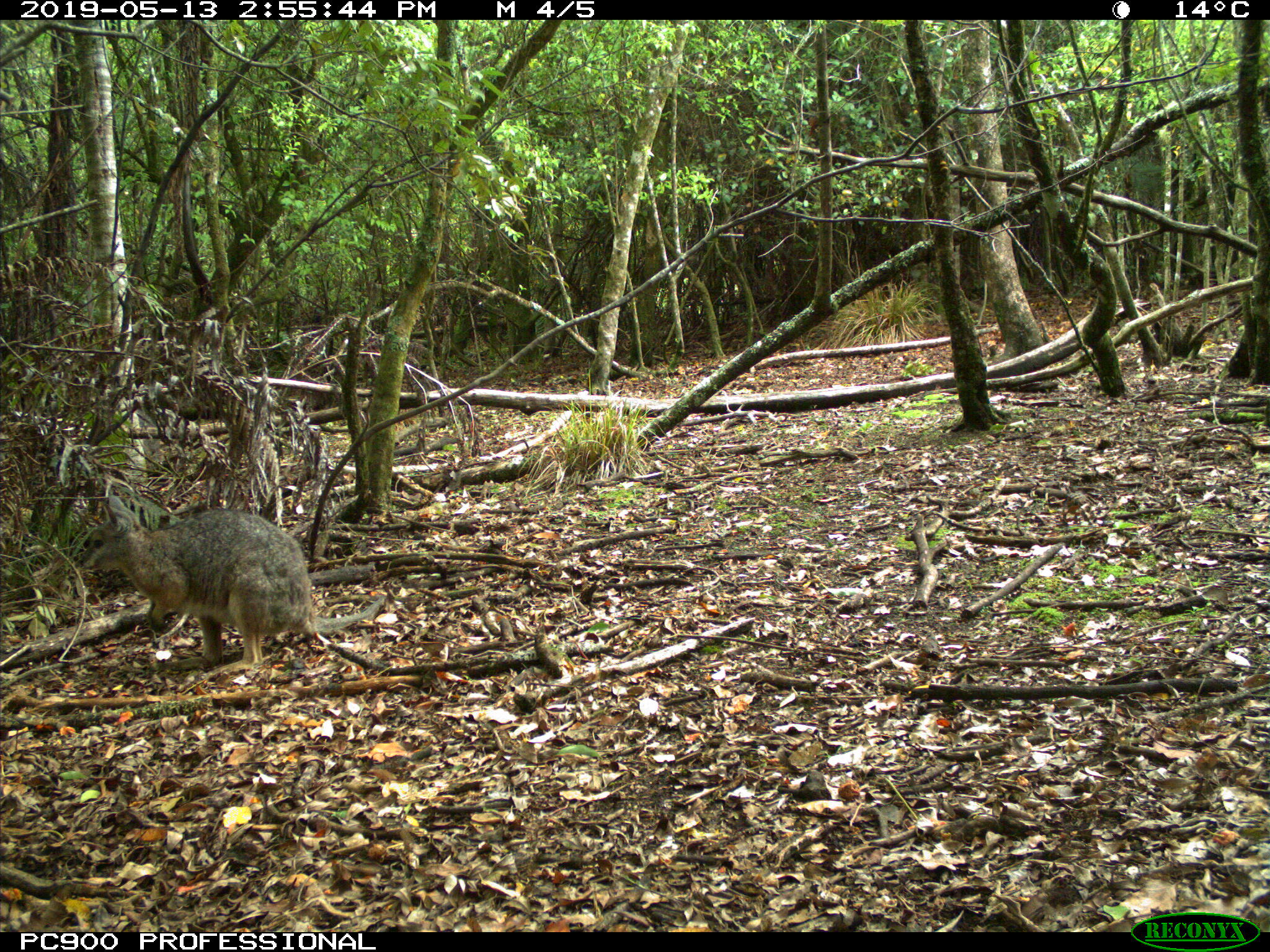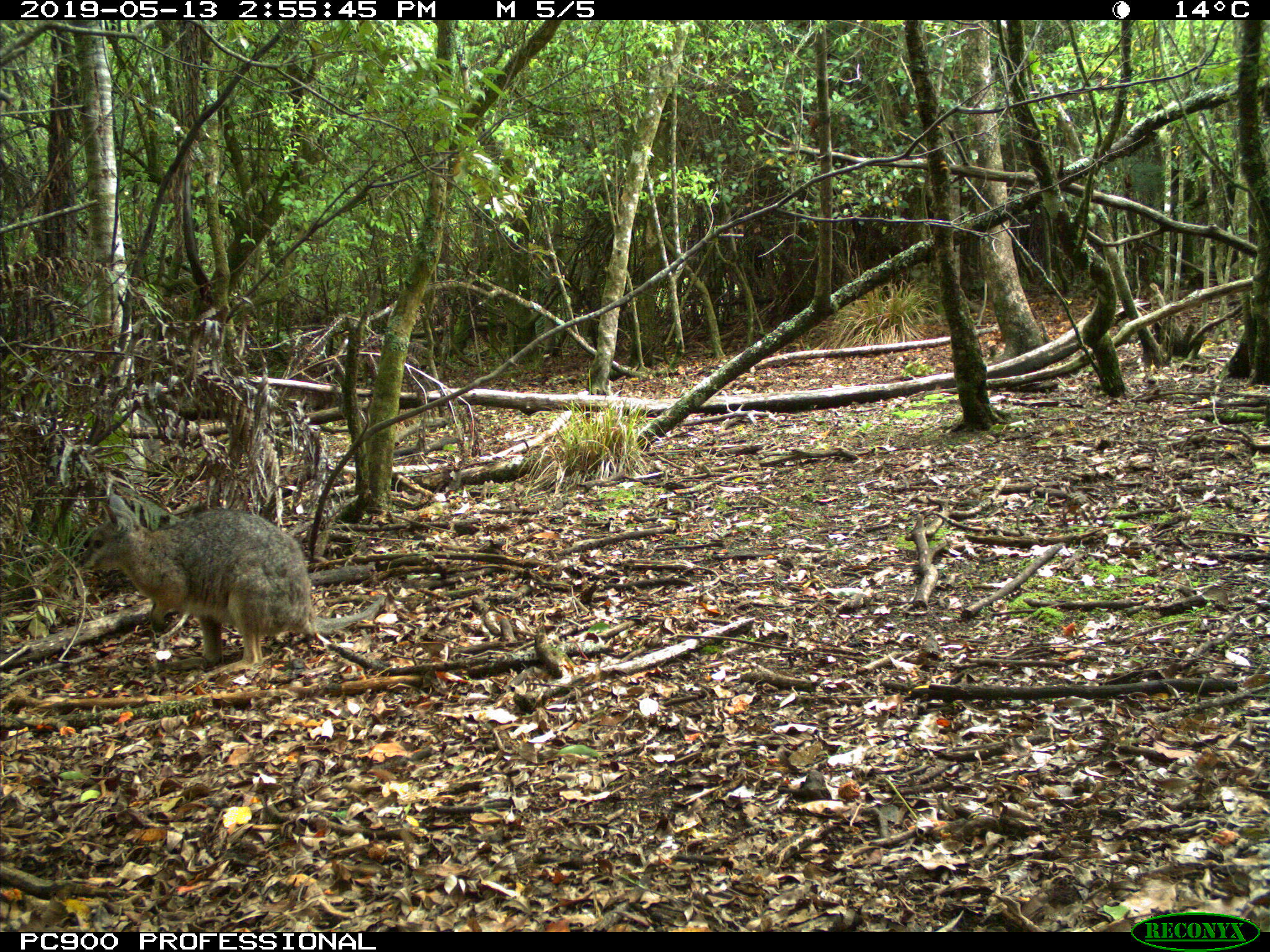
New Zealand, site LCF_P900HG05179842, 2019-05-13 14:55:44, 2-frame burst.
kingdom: Animalia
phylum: Chordata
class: Mammalia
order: Diprotodontia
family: Macropodidae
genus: Notamacropus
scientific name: Notamacropus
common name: wallaby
Wallaby (Notamacropus).